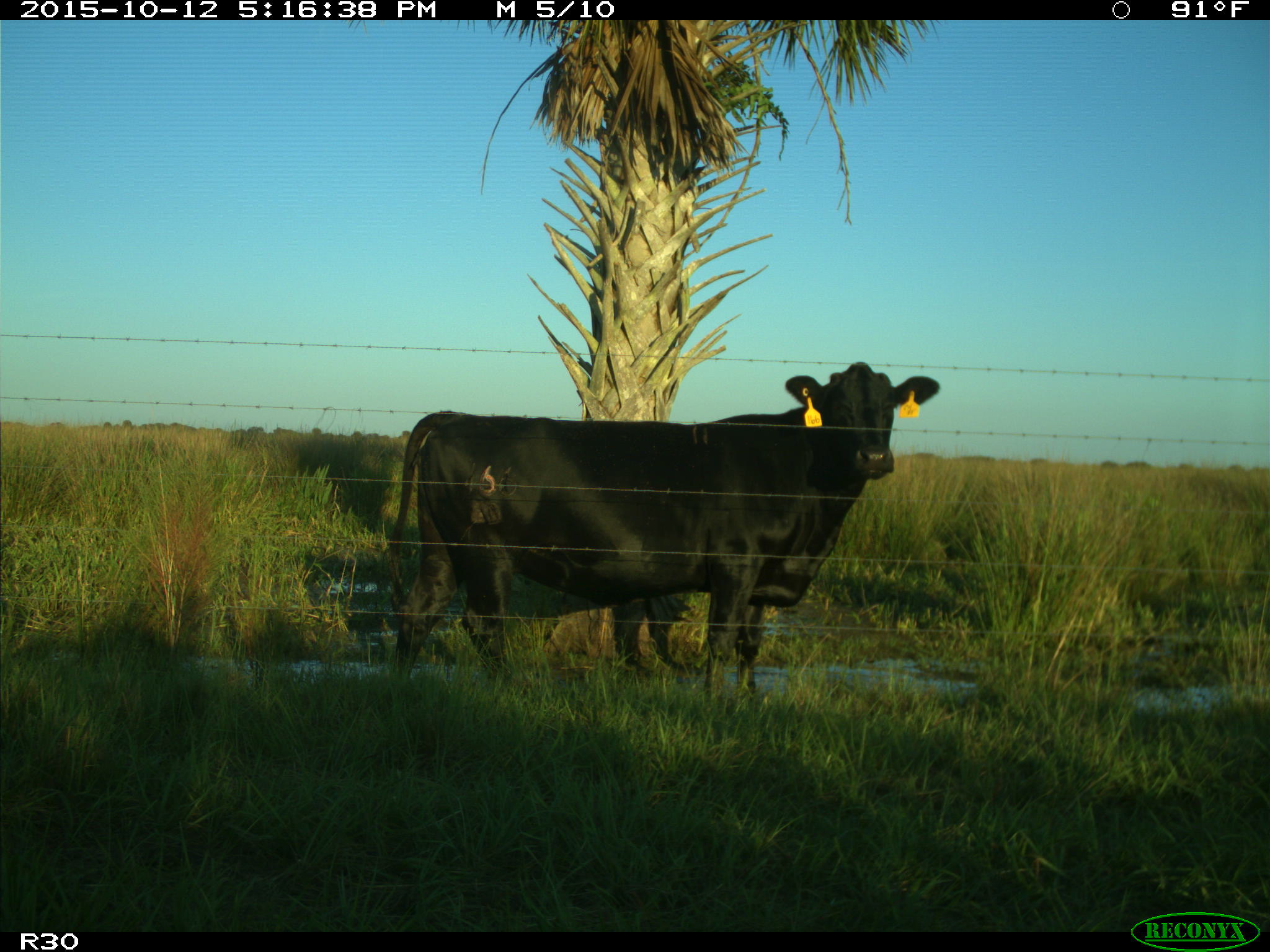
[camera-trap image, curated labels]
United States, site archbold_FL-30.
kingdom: Animalia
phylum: Chordata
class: Mammalia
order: Artiodactyla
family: Bovidae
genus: Bos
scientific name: Bos taurus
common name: domestic cow